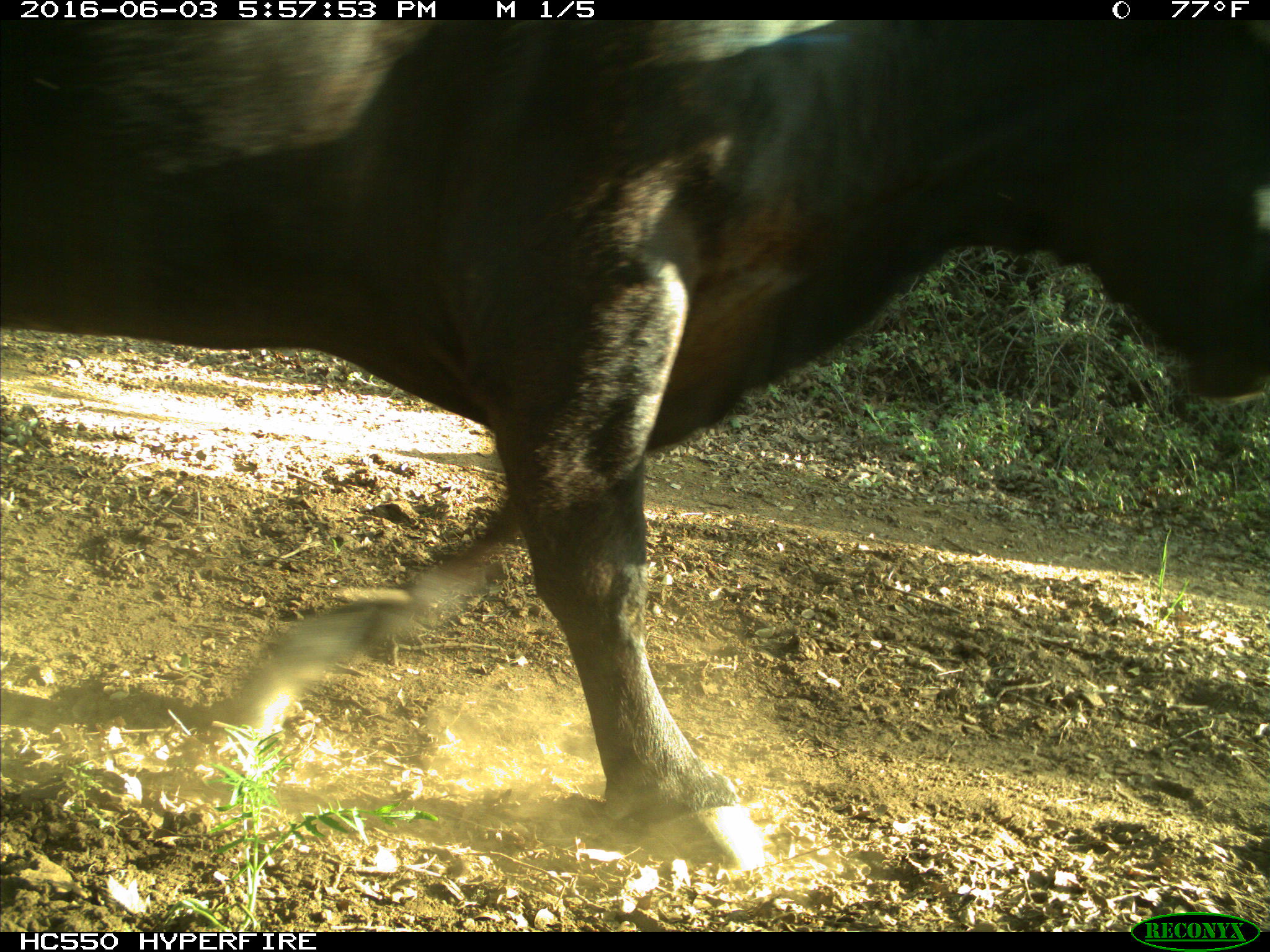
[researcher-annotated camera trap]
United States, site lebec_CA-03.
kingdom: Animalia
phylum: Chordata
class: Mammalia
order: Artiodactyla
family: Bovidae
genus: Bos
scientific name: Bos taurus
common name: domestic cow